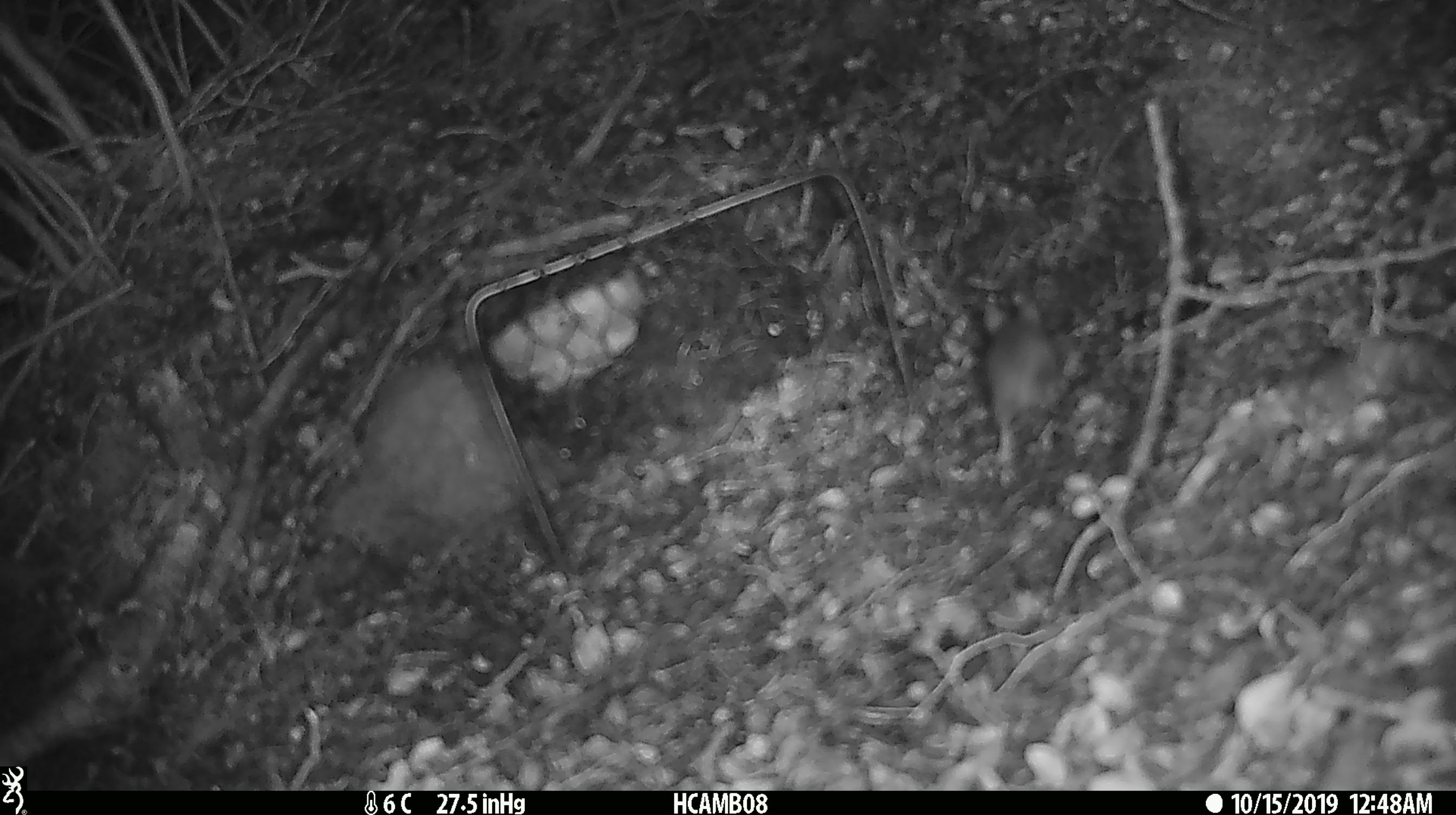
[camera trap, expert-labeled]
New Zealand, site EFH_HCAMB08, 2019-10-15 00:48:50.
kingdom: Animalia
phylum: Chordata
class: Mammalia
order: Rodentia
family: Muridae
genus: Mus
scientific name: Mus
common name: mouse